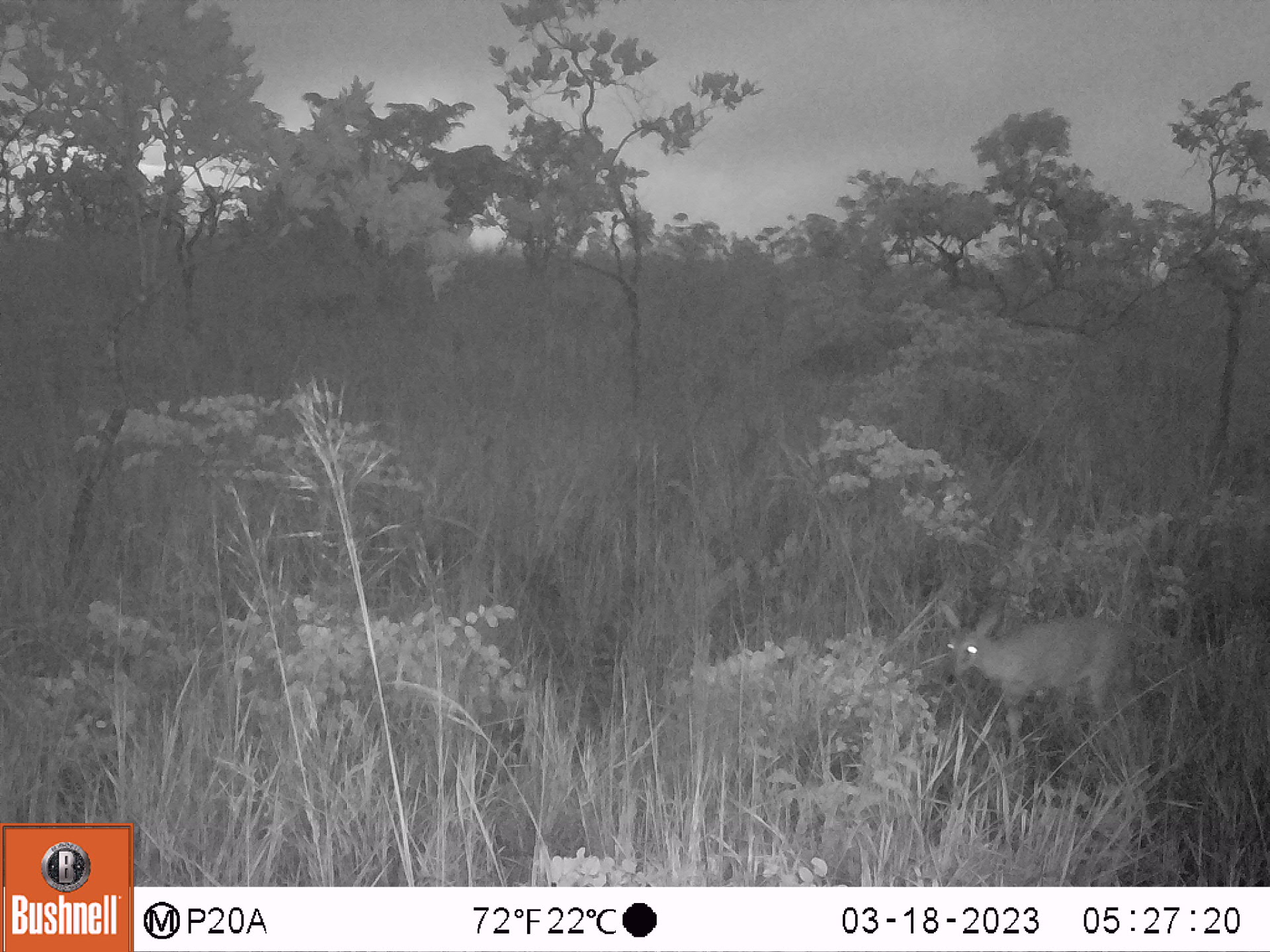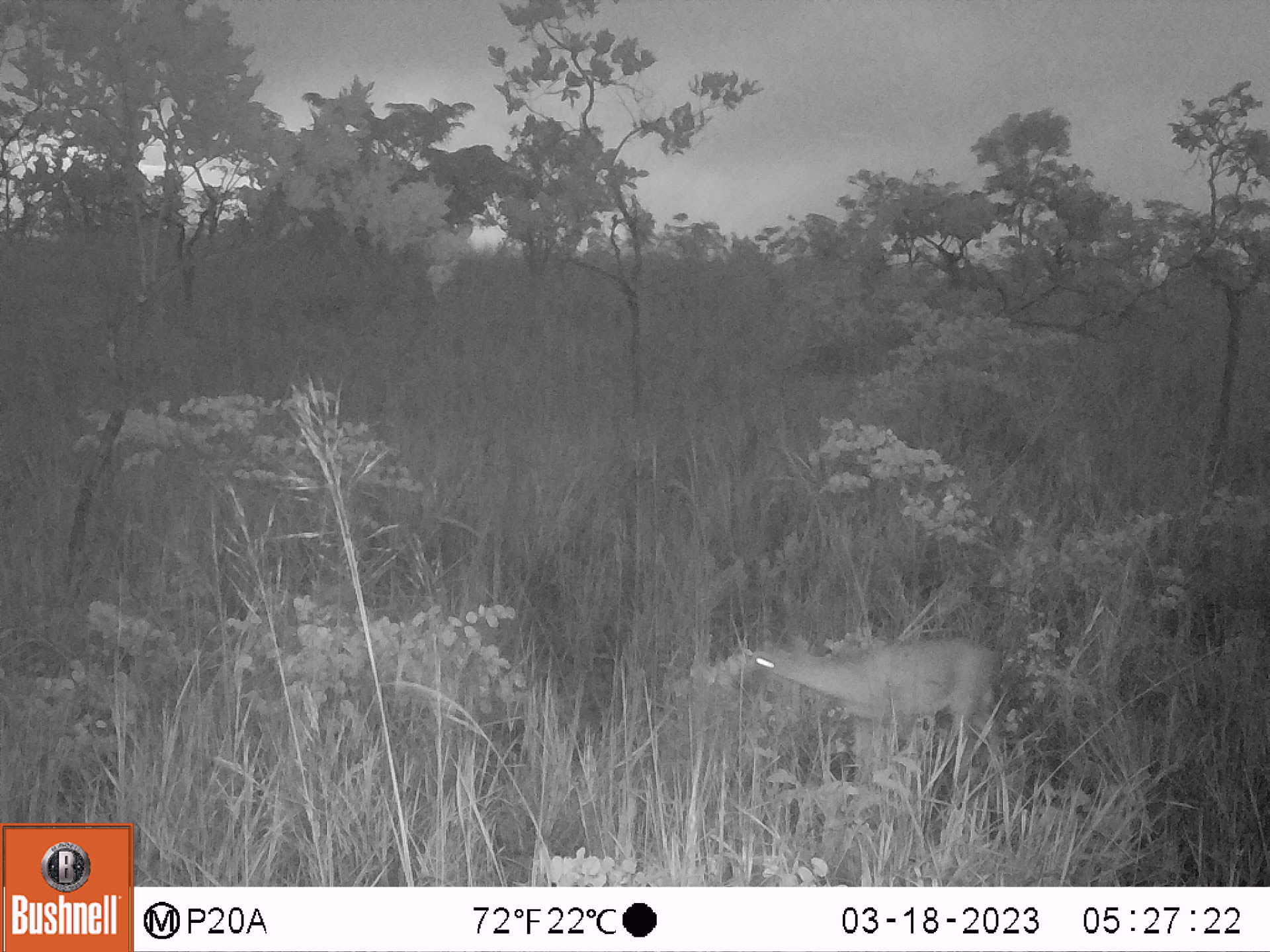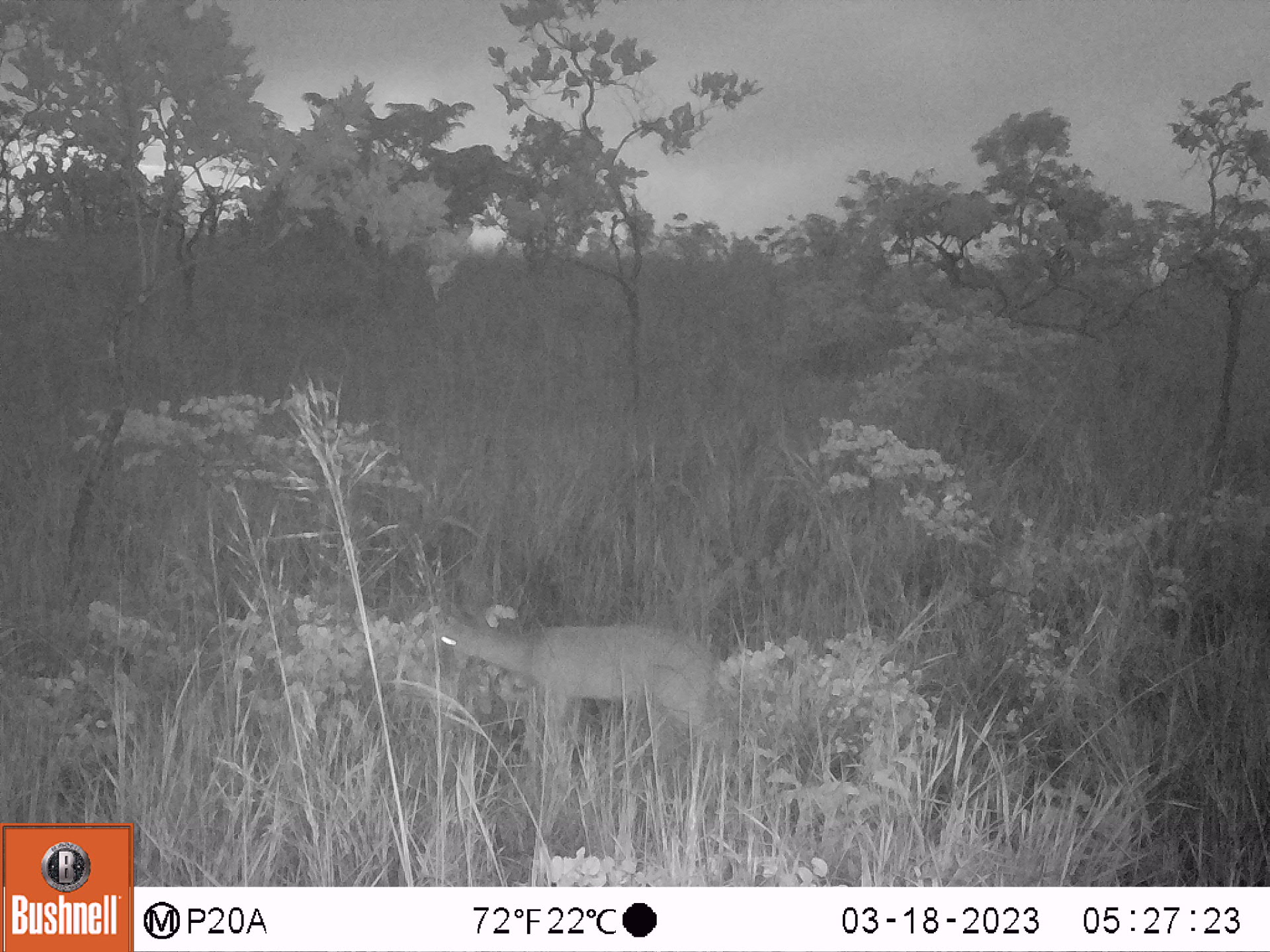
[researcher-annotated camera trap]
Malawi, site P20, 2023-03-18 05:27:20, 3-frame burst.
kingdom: Animalia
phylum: Chordata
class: Mammalia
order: Artiodactyla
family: Bovidae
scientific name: Antilopinae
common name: small antelope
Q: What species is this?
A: Small antelope (Antilopinae).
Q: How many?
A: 1.